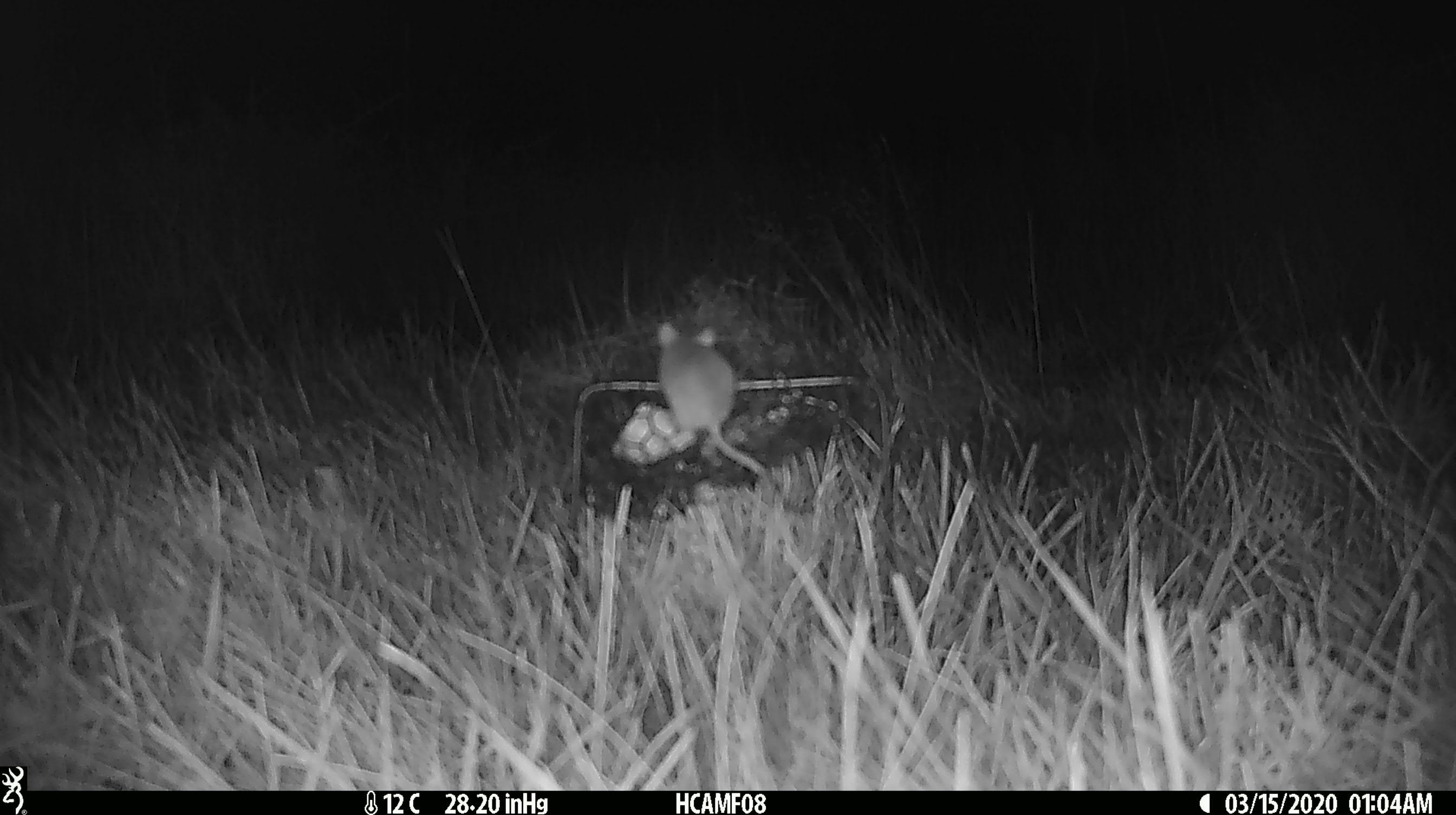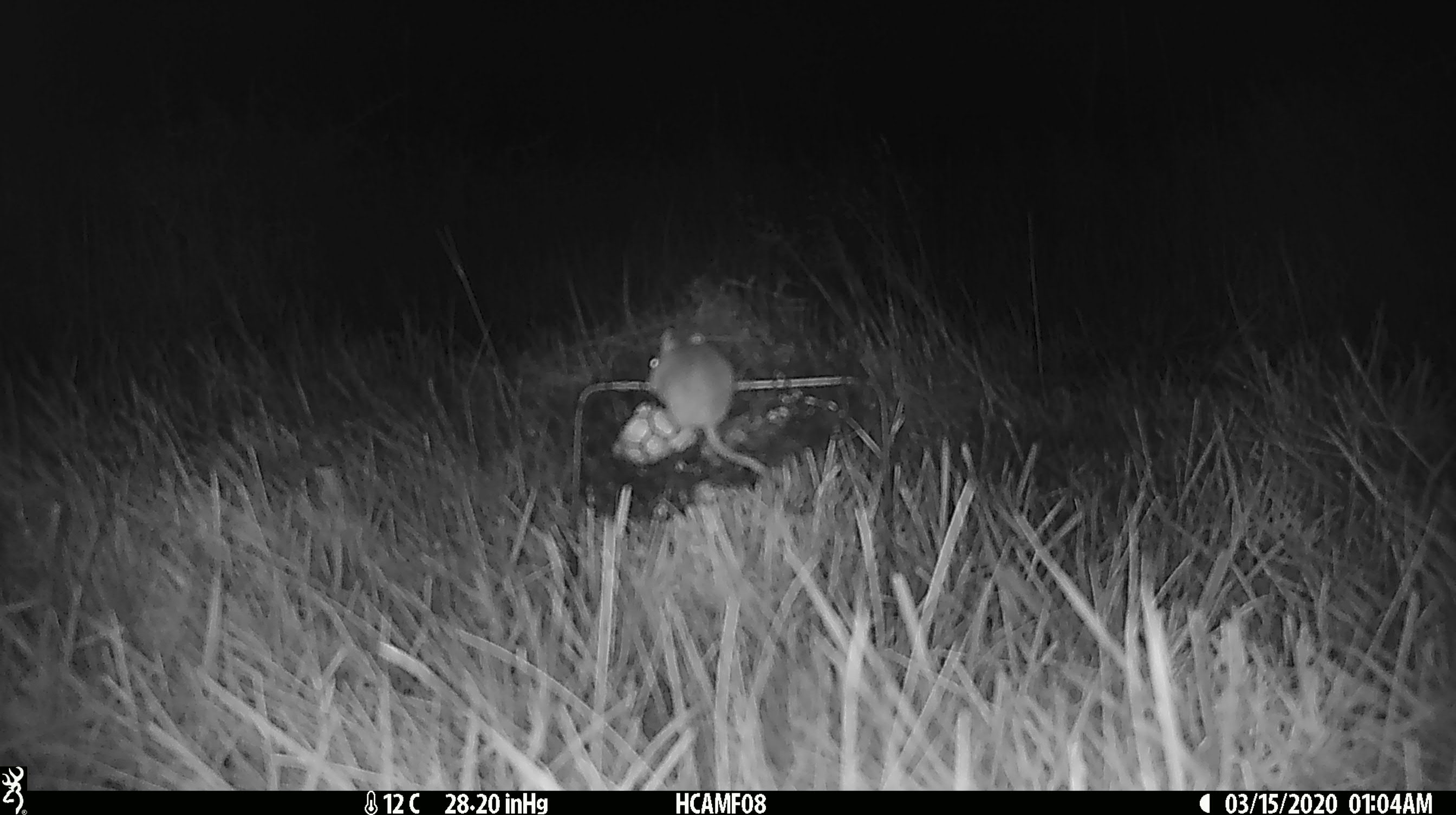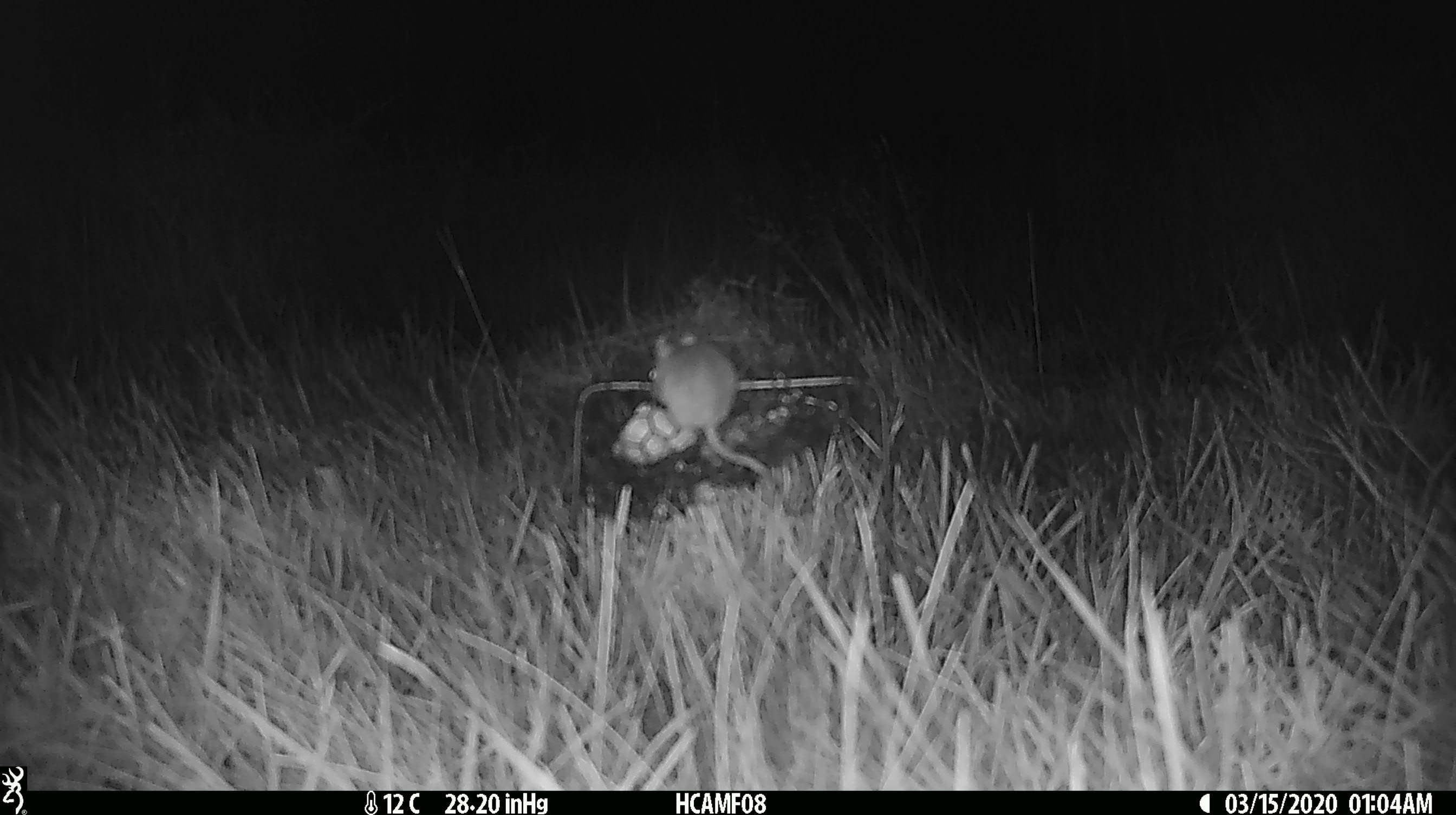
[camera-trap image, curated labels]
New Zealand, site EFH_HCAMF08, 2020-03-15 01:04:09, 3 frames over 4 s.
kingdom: Animalia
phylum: Chordata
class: Mammalia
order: Rodentia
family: Muridae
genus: Mus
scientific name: Mus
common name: mouse